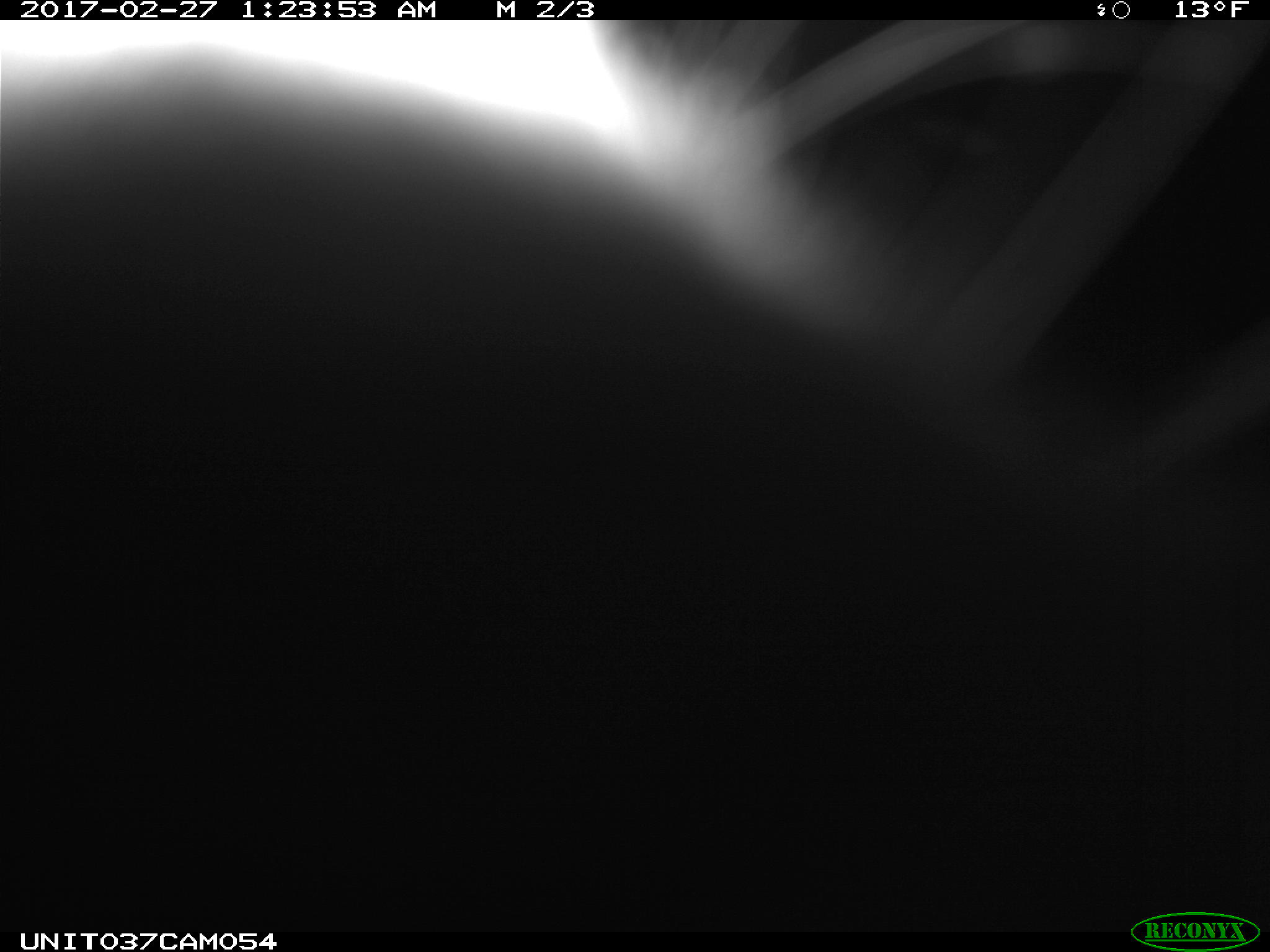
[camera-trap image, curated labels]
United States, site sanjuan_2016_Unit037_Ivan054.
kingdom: Animalia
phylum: Chordata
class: Mammalia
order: Lagomorpha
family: Leporidae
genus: Lepus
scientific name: Lepus americanus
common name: snowshoe hare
Lepus americanus (snowshoe hare).